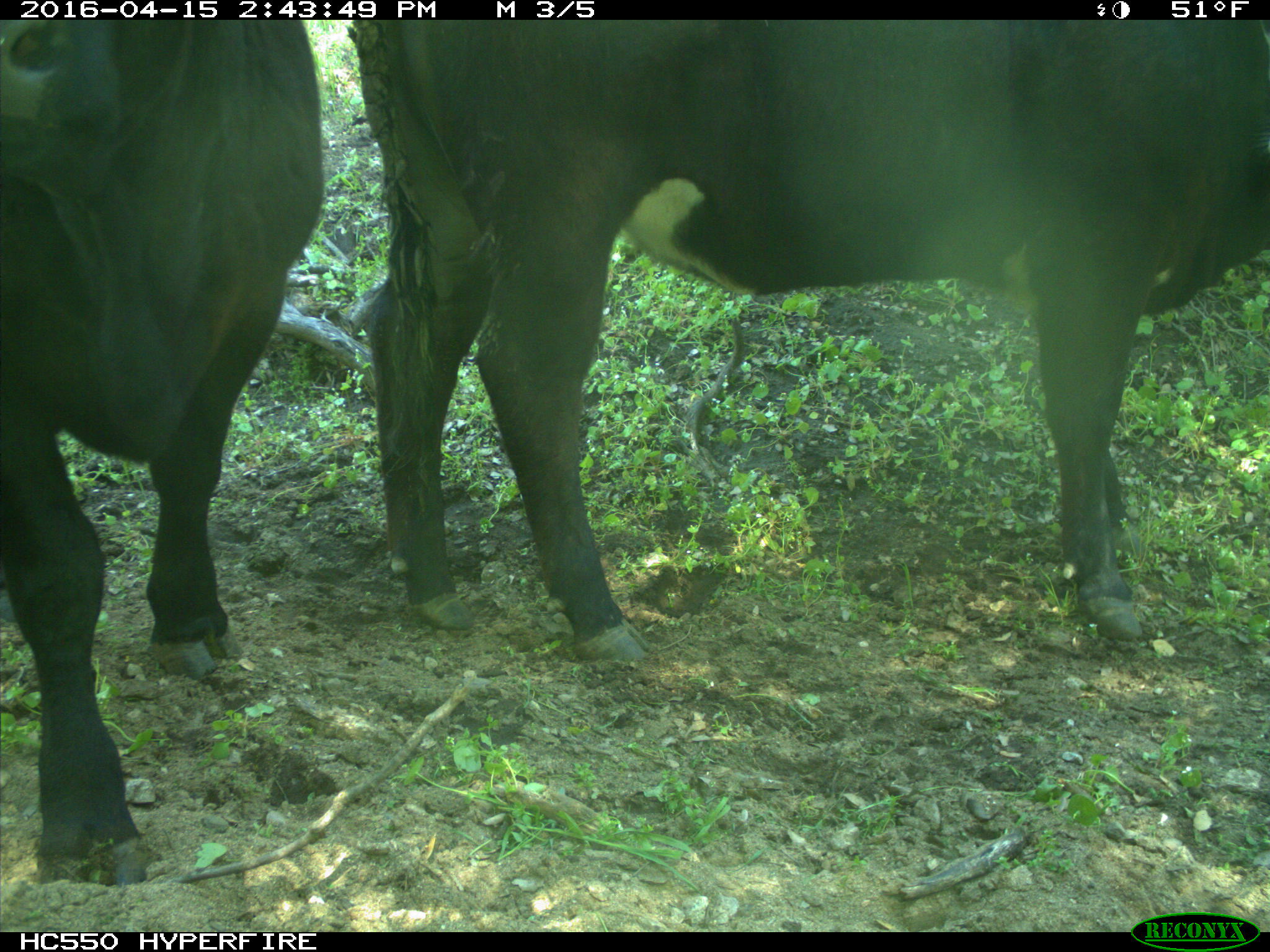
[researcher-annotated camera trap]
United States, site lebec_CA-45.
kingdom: Animalia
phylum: Chordata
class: Mammalia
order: Artiodactyla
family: Bovidae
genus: Bos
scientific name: Bos taurus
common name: domestic cow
Bos taurus (domestic cow).